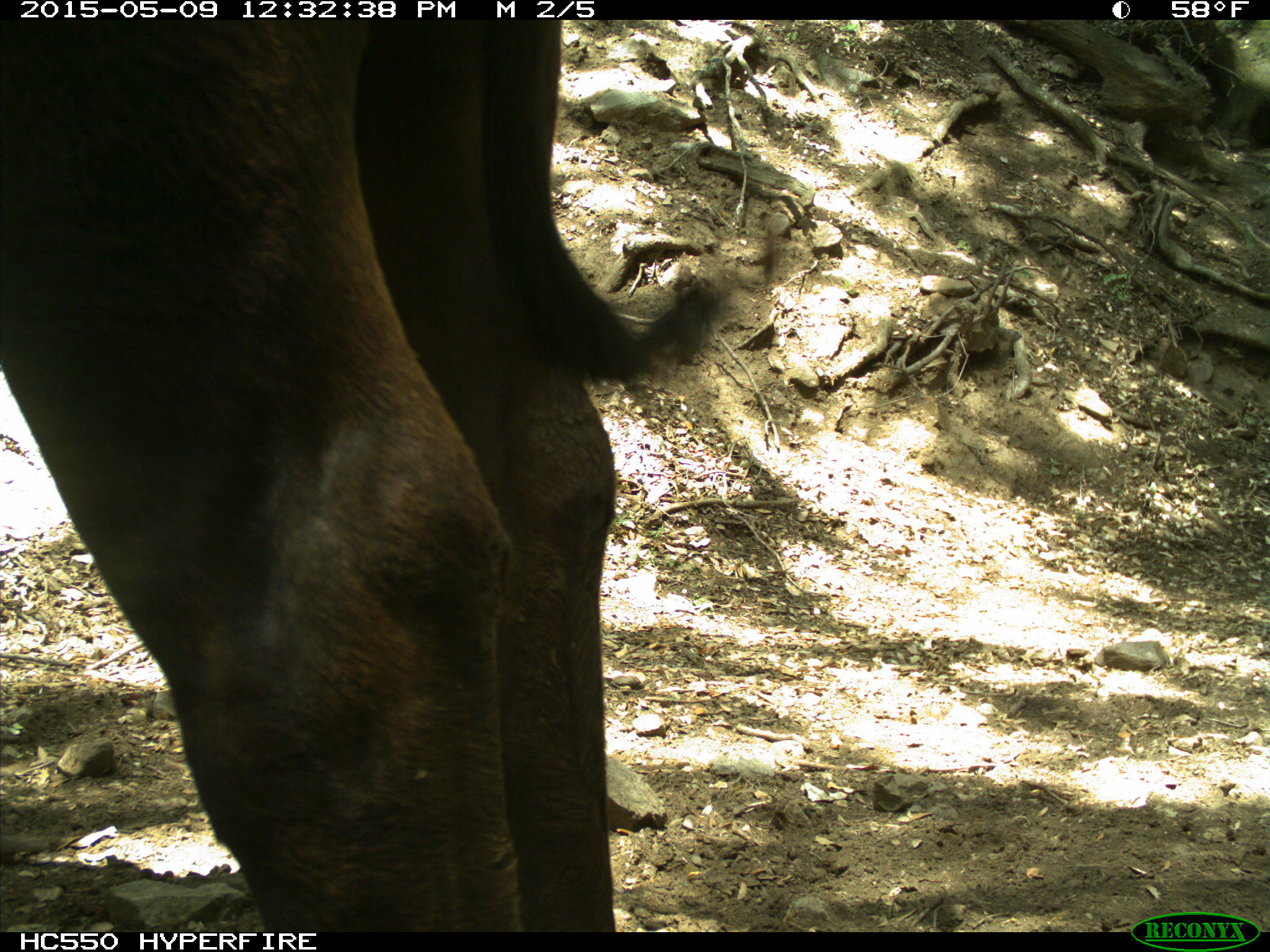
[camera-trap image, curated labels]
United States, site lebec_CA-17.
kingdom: Animalia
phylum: Chordata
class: Mammalia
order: Artiodactyla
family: Bovidae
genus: Bos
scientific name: Bos taurus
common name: domestic cow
Bos taurus (domestic cow).